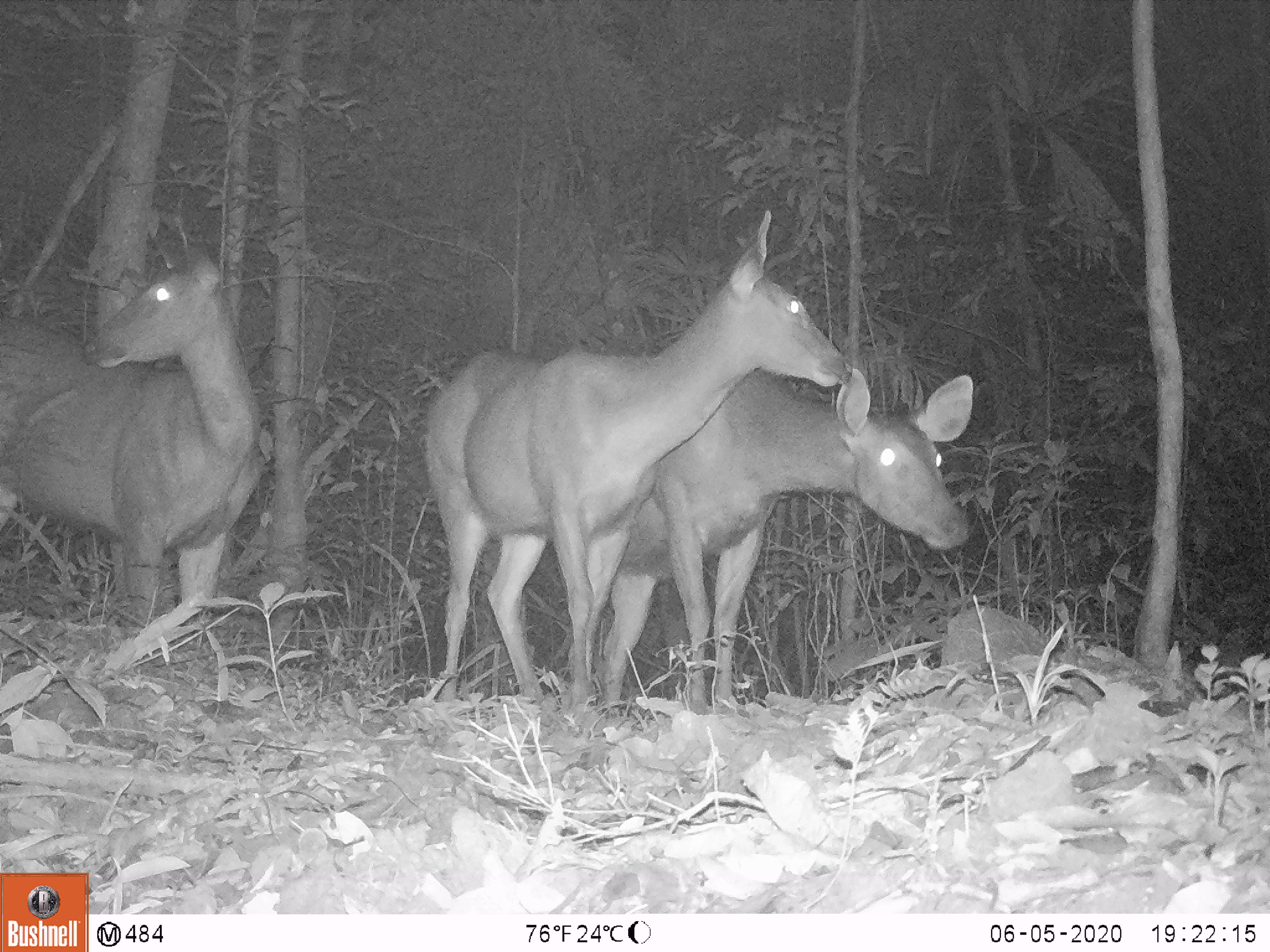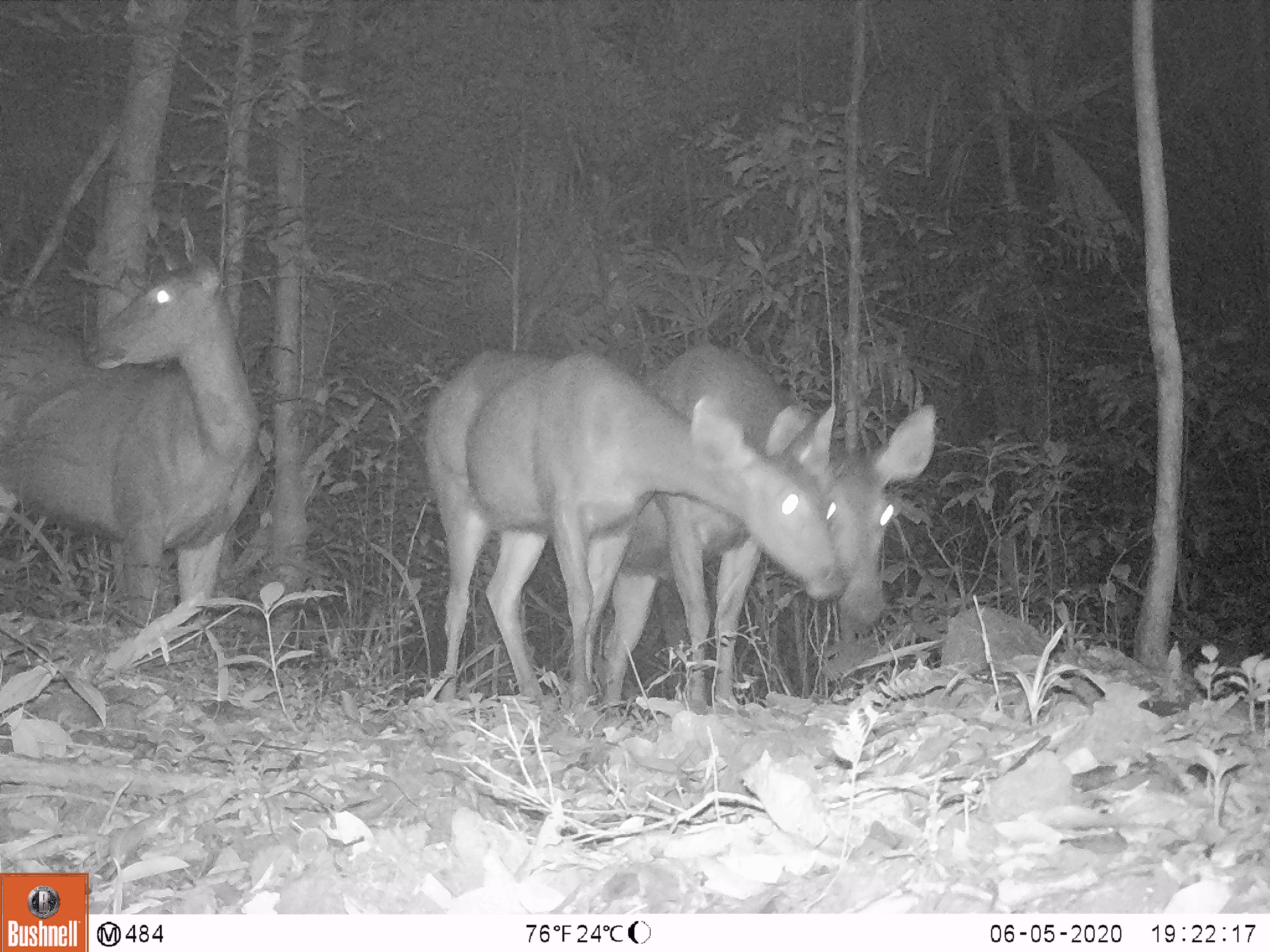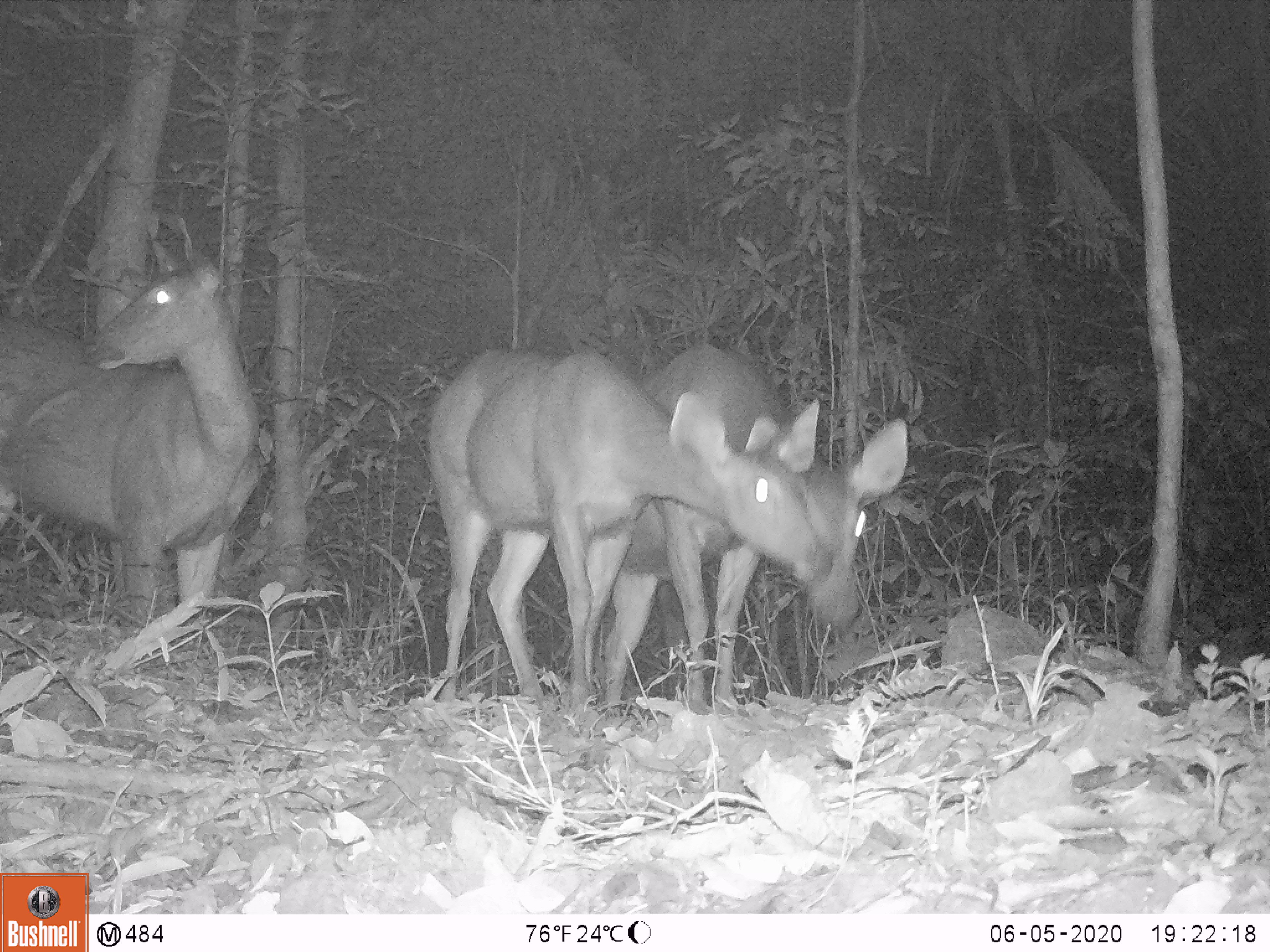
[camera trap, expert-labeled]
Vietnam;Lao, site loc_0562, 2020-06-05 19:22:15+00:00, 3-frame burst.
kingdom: Animalia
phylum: Chordata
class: Mammalia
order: Artiodactyla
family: Cervidae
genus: Rusa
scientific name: Rusa unicolor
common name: sambar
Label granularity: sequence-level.